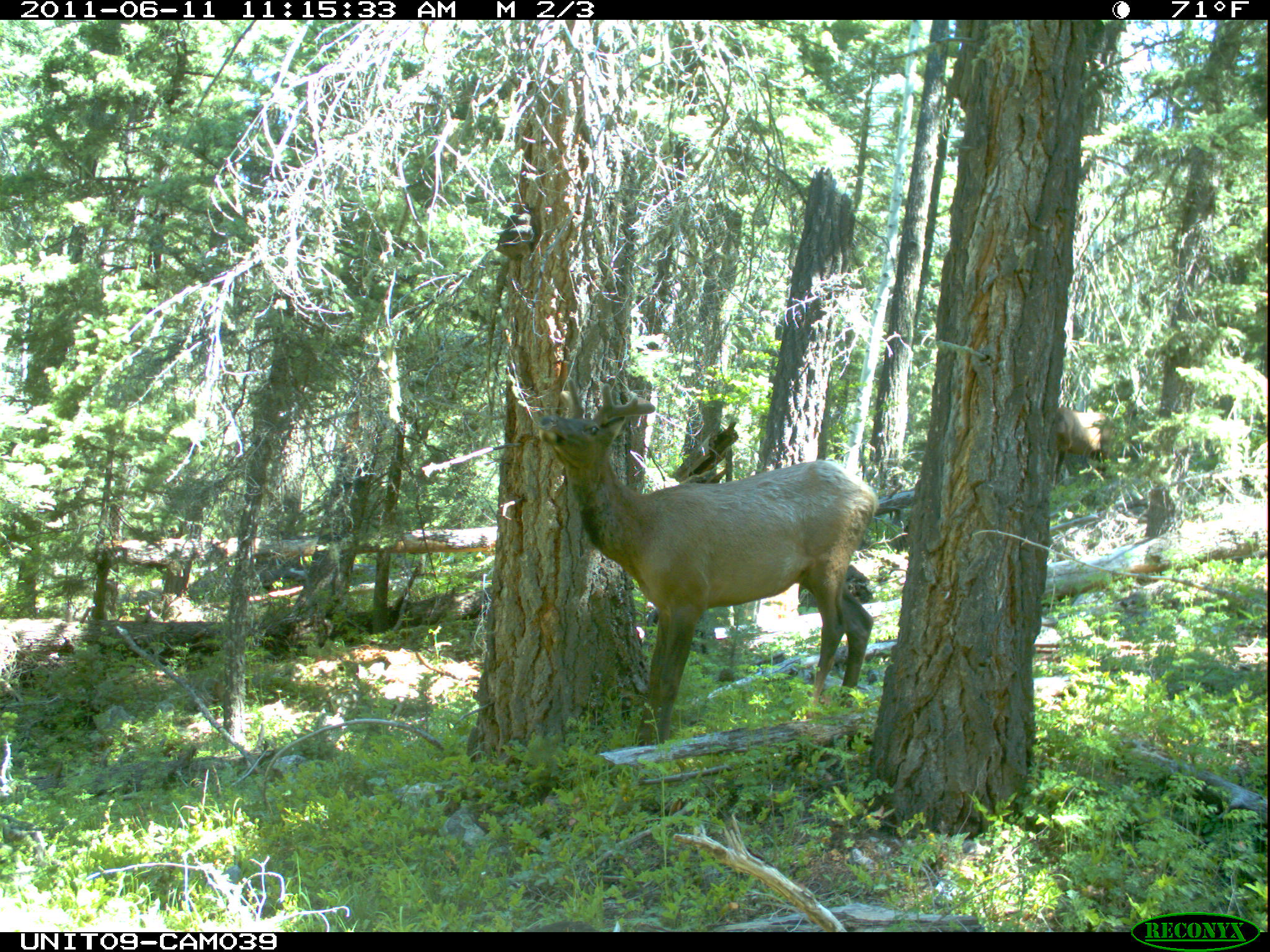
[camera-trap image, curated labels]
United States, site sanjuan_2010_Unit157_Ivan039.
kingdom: Animalia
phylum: Chordata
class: Mammalia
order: Artiodactyla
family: Cervidae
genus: Cervus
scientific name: Cervus elaphus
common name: red deer